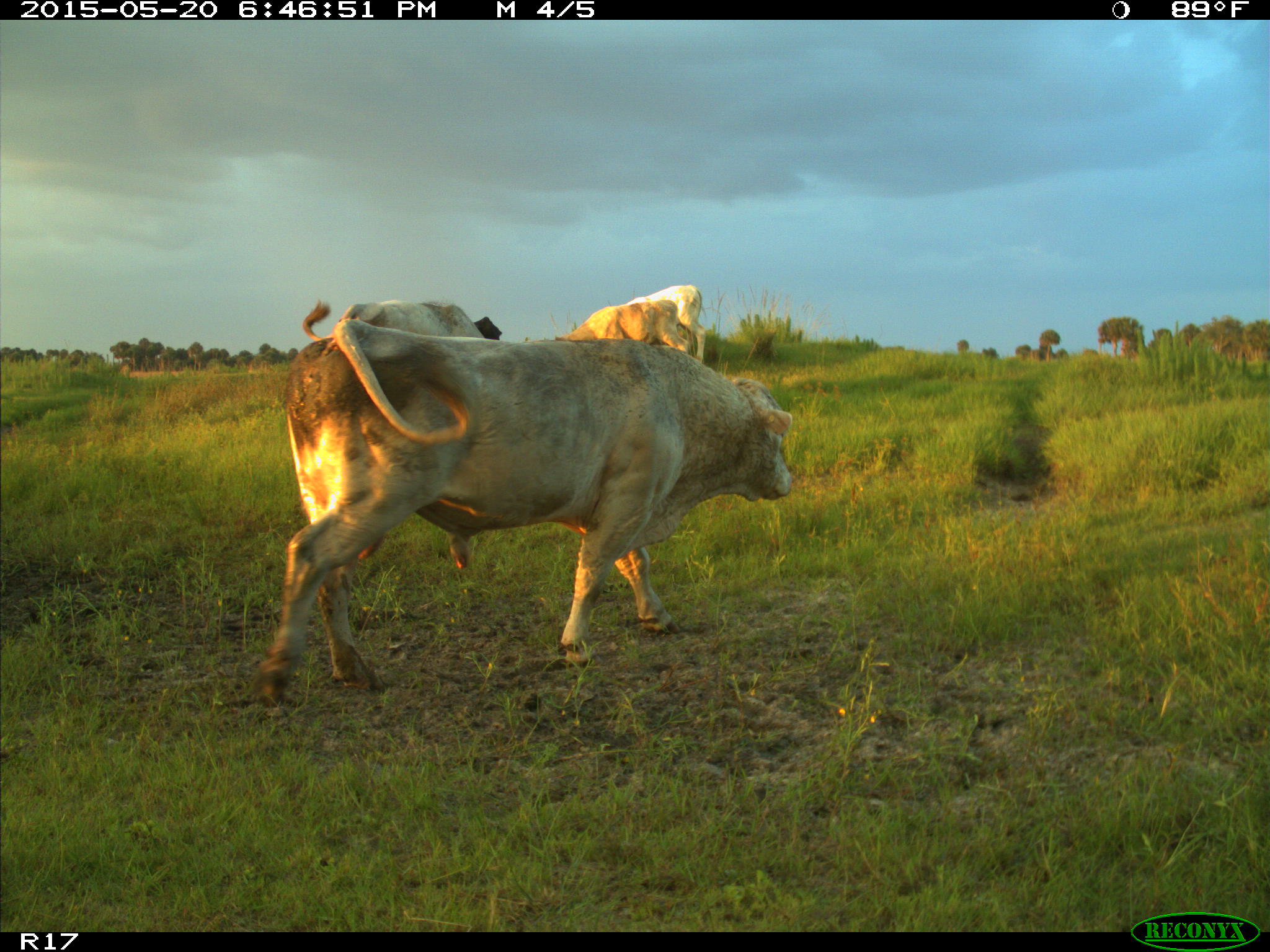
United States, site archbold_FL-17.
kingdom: Animalia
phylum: Chordata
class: Mammalia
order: Artiodactyla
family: Bovidae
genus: Bos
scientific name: Bos taurus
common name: domestic cow